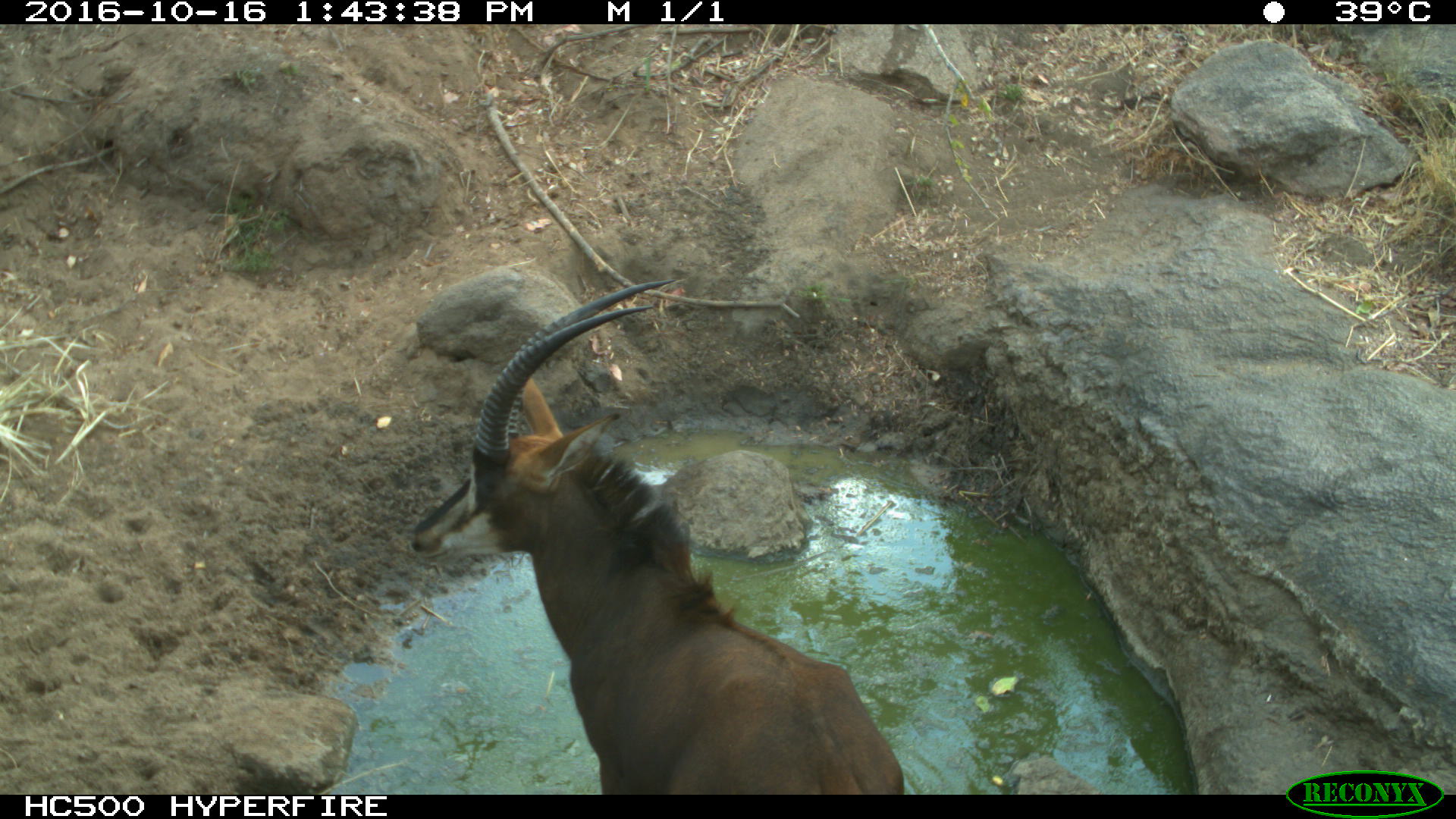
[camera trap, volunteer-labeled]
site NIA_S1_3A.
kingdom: Animalia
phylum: Chordata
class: Mammalia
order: Artiodactyla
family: Bovidae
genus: Hippotragus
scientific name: Hippotragus niger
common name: sable antelope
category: sable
Sable (sable antelope) (Hippotragus niger), count 1. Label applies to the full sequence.